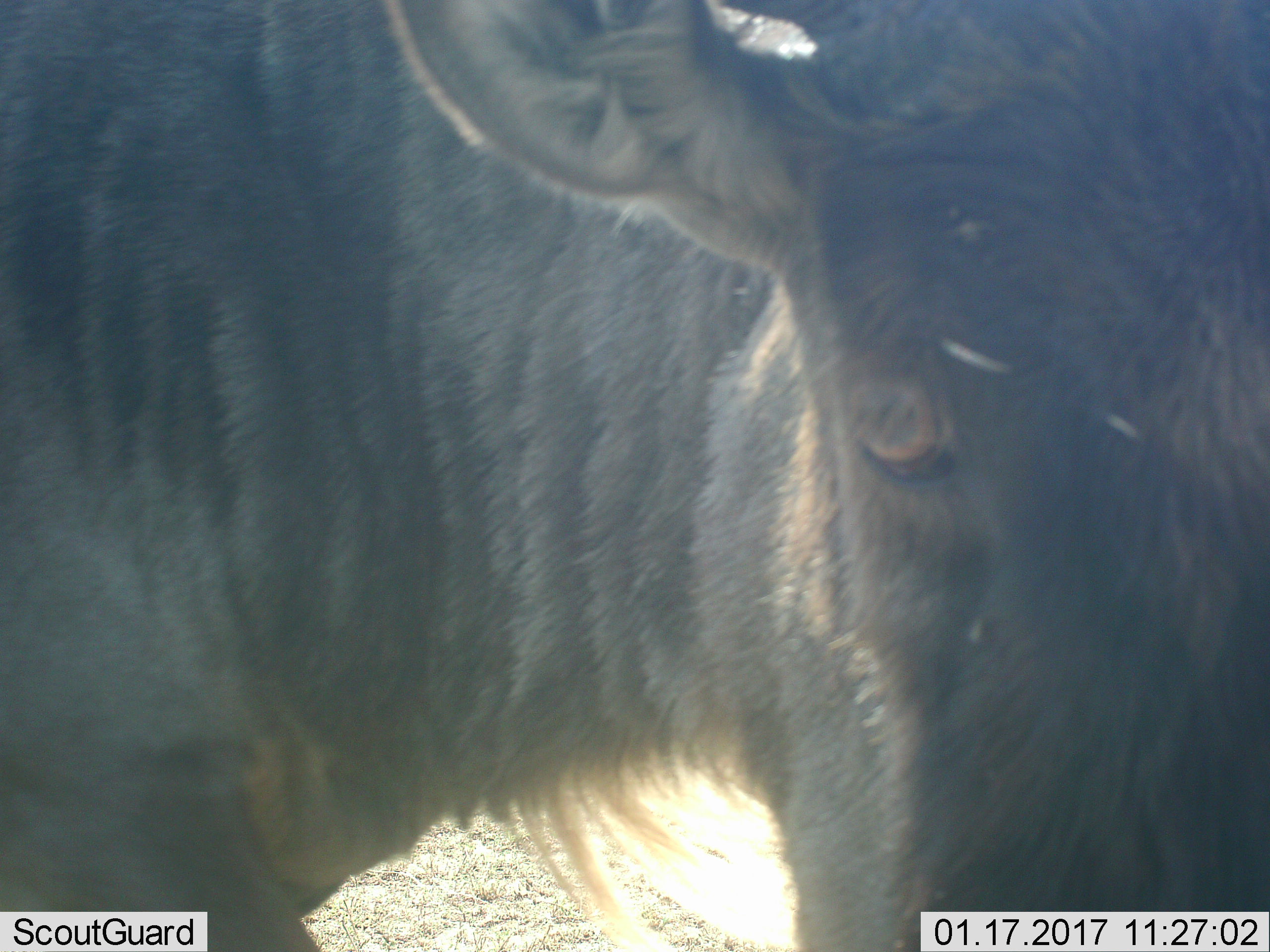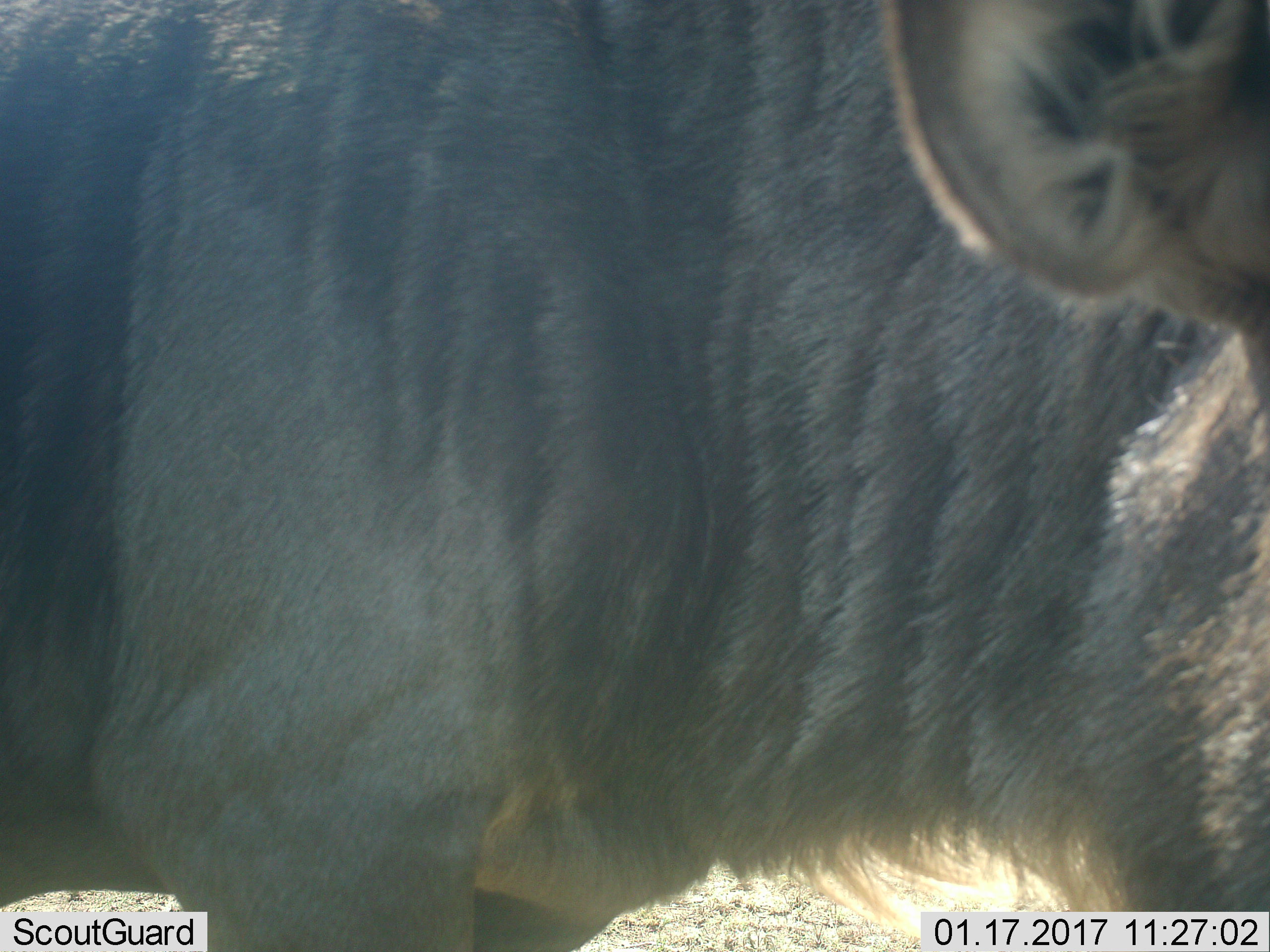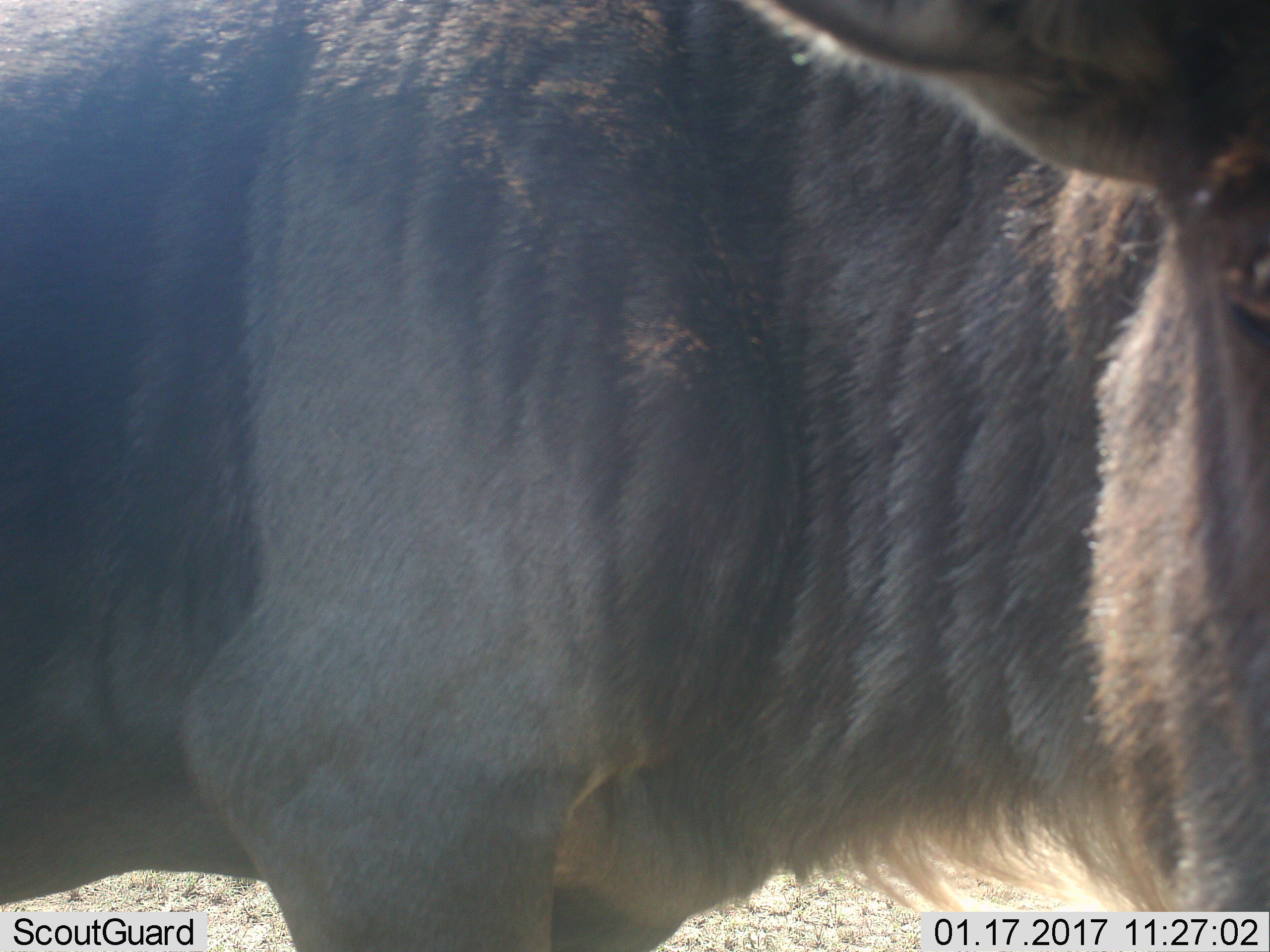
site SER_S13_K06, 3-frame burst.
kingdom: Animalia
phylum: Chordata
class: Mammalia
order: Artiodactyla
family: Bovidae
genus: Connochaetes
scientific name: Connochaetes taurinus taurinus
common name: blue wildebeest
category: wildebeestblue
Wildebeestblue (blue wildebeest) (Connochaetes taurinus taurinus), count 1. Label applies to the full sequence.